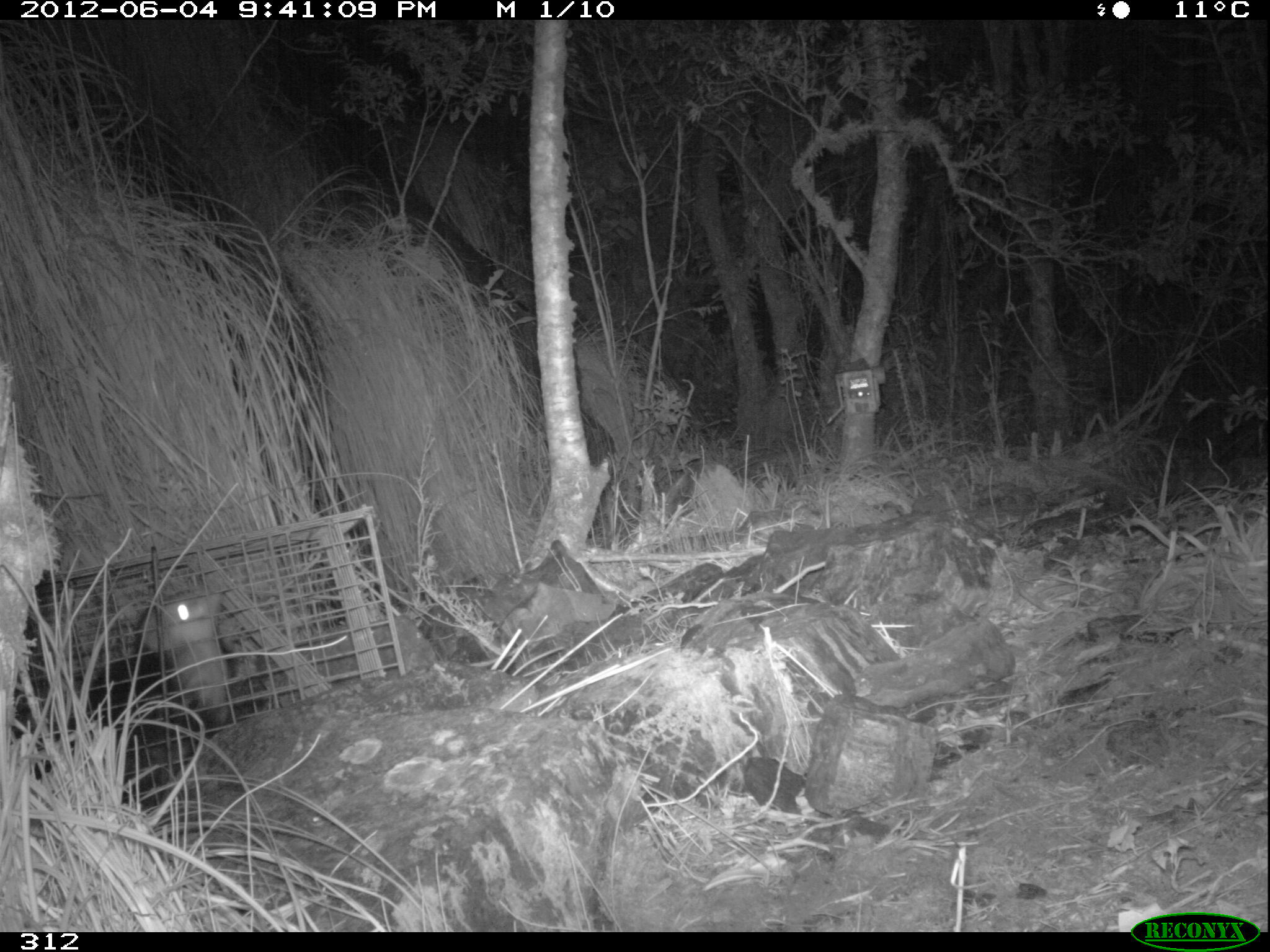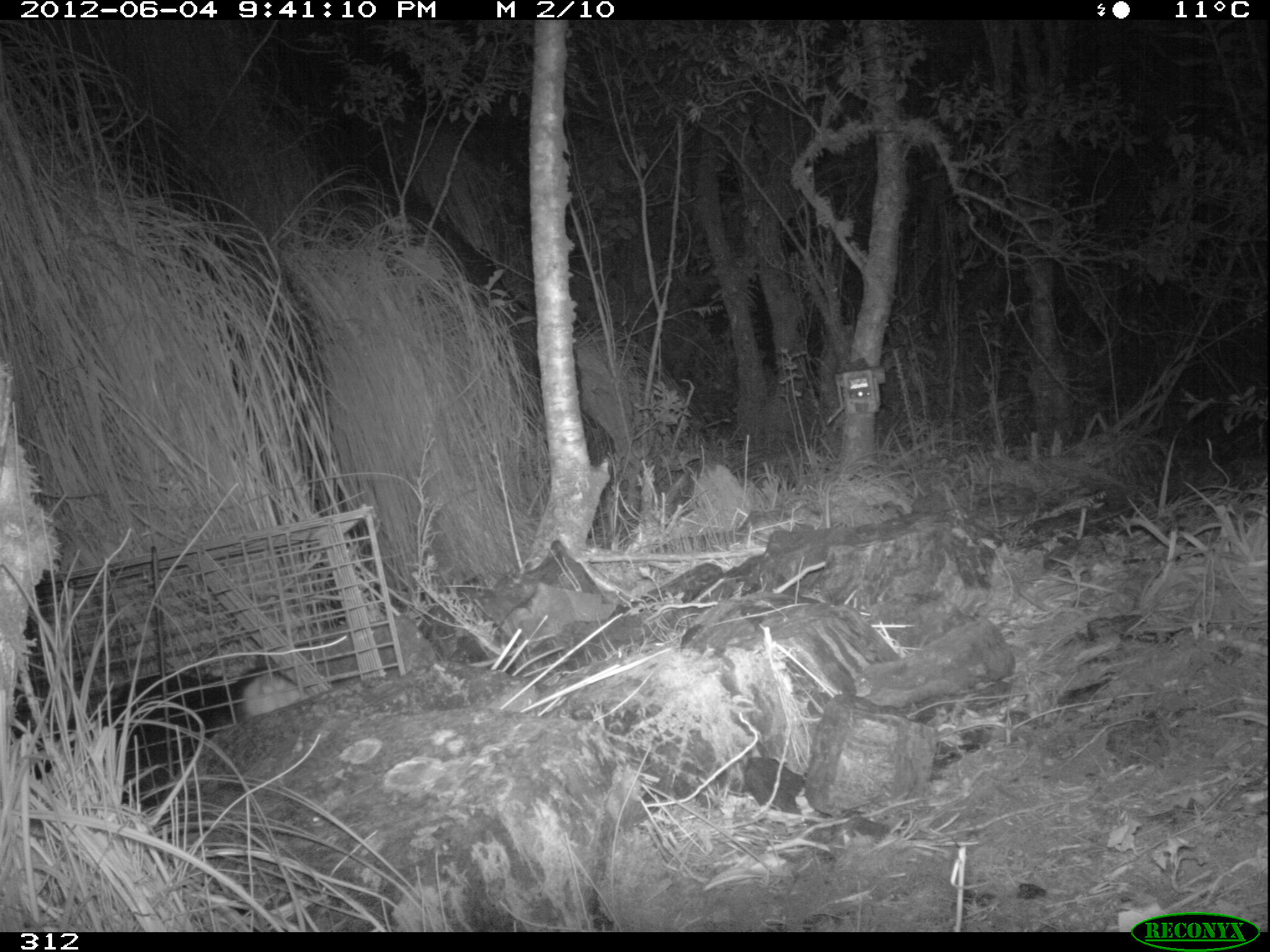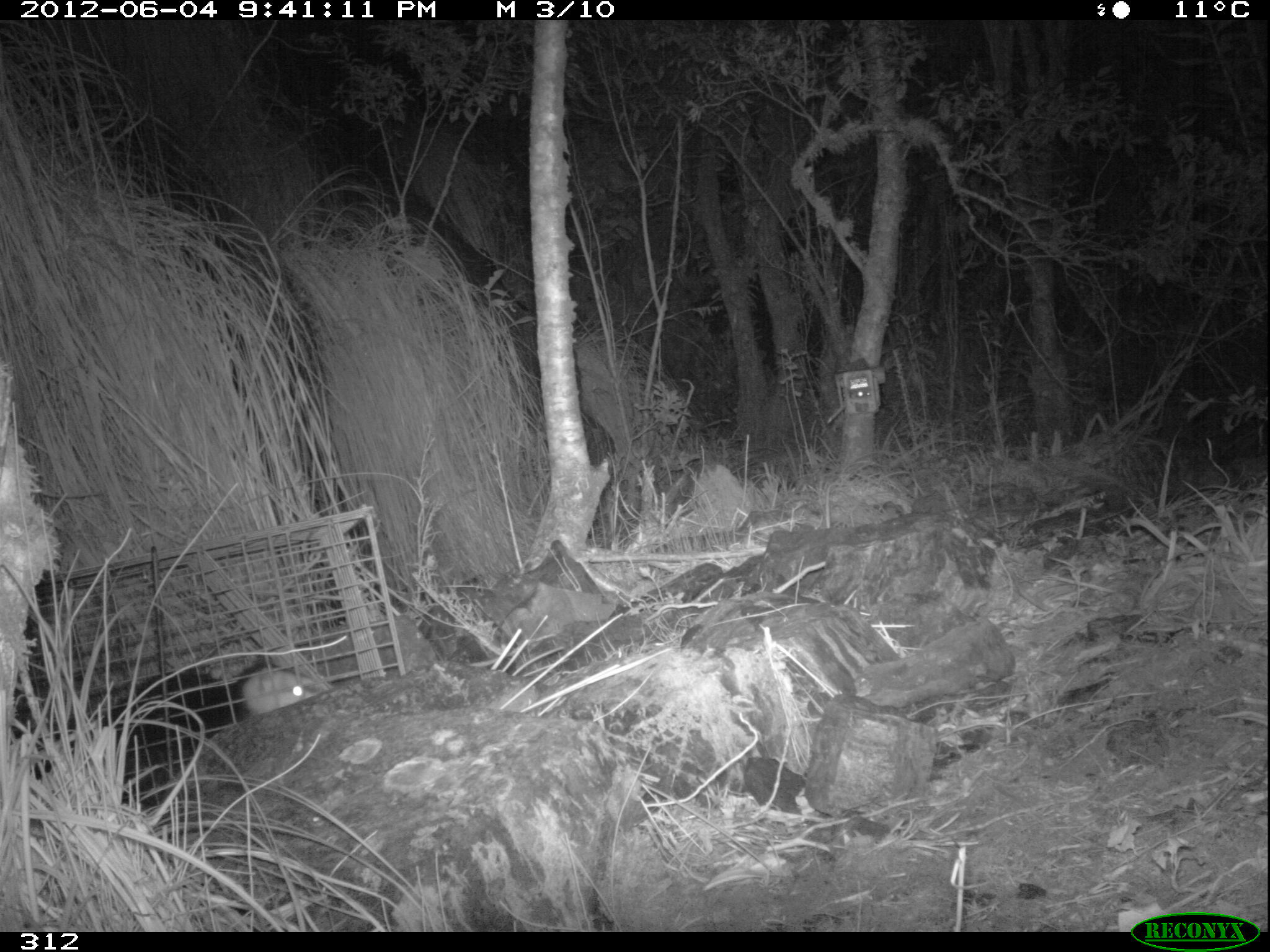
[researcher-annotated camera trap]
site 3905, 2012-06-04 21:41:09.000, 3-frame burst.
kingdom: Animalia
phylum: Chordata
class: Mammalia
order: Didelphimorphia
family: Didelphidae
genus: Didelphis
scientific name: Didelphis pernigra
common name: andean white-eared opossum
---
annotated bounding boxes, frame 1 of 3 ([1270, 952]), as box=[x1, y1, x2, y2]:
didelphis pernigra: box=[14, 583, 260, 806]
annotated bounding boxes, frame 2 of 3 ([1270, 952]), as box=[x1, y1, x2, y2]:
didelphis pernigra: box=[14, 662, 316, 810]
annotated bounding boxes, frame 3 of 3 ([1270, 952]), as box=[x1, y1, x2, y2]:
didelphis pernigra: box=[9, 660, 327, 811]